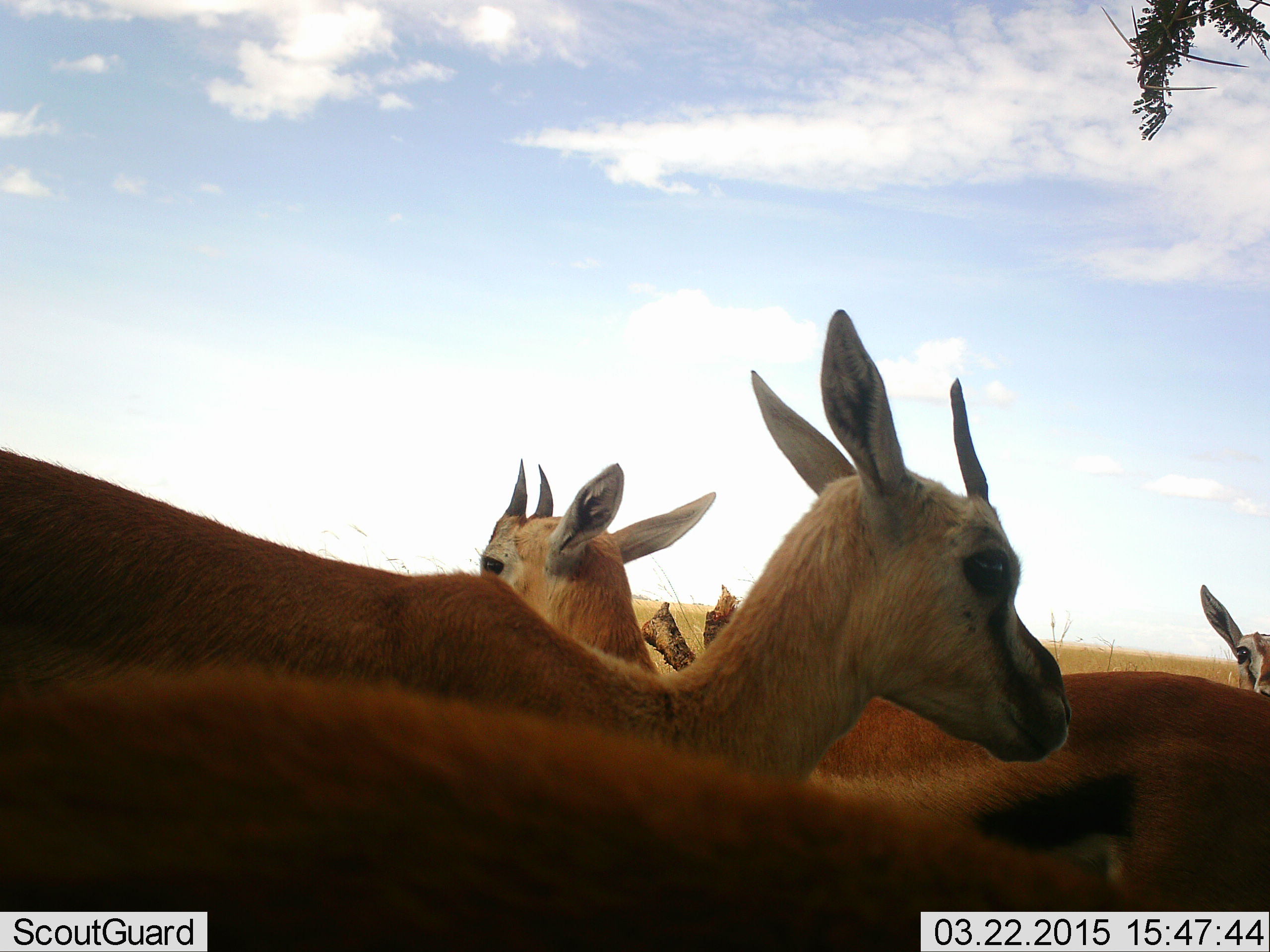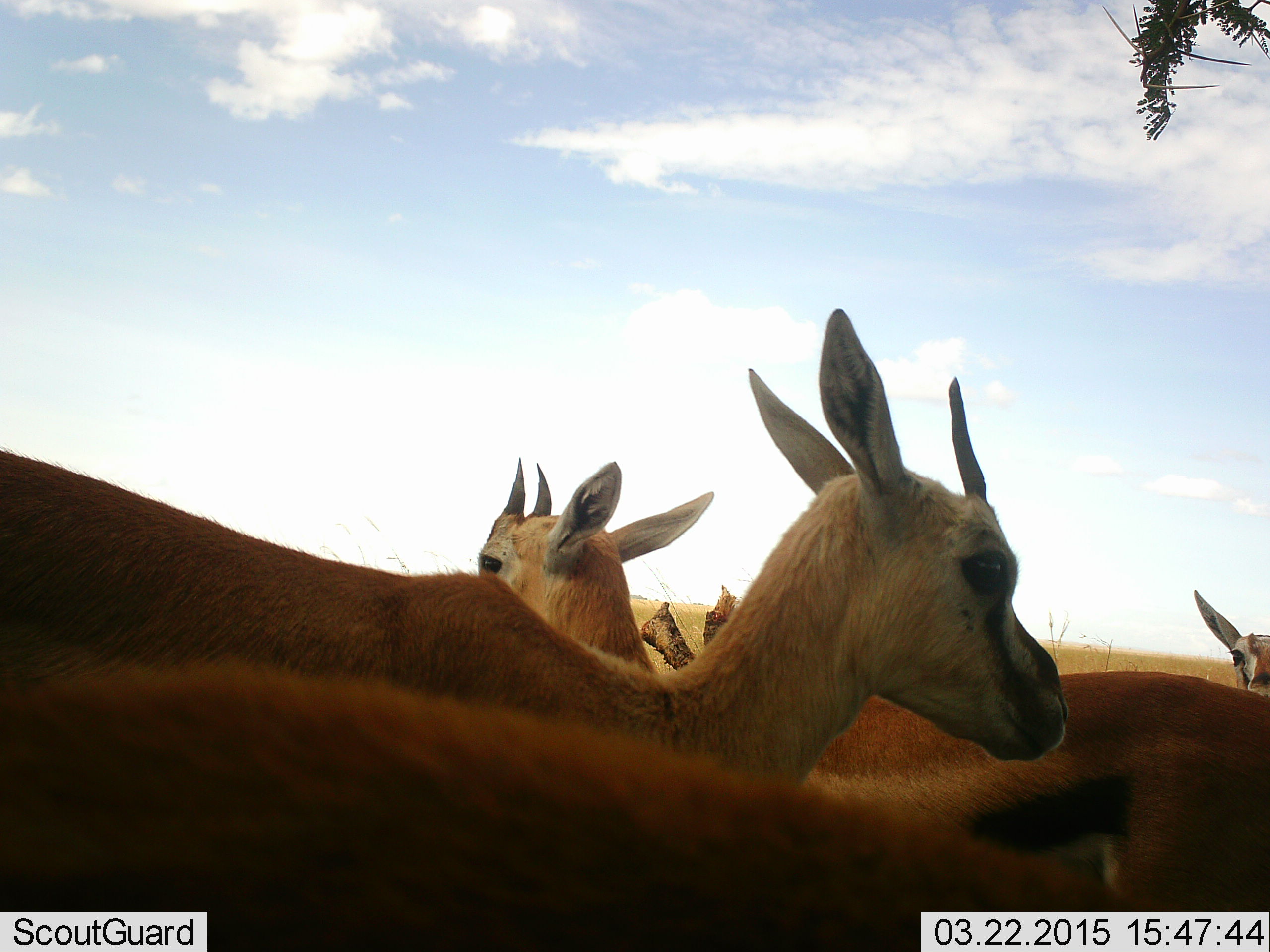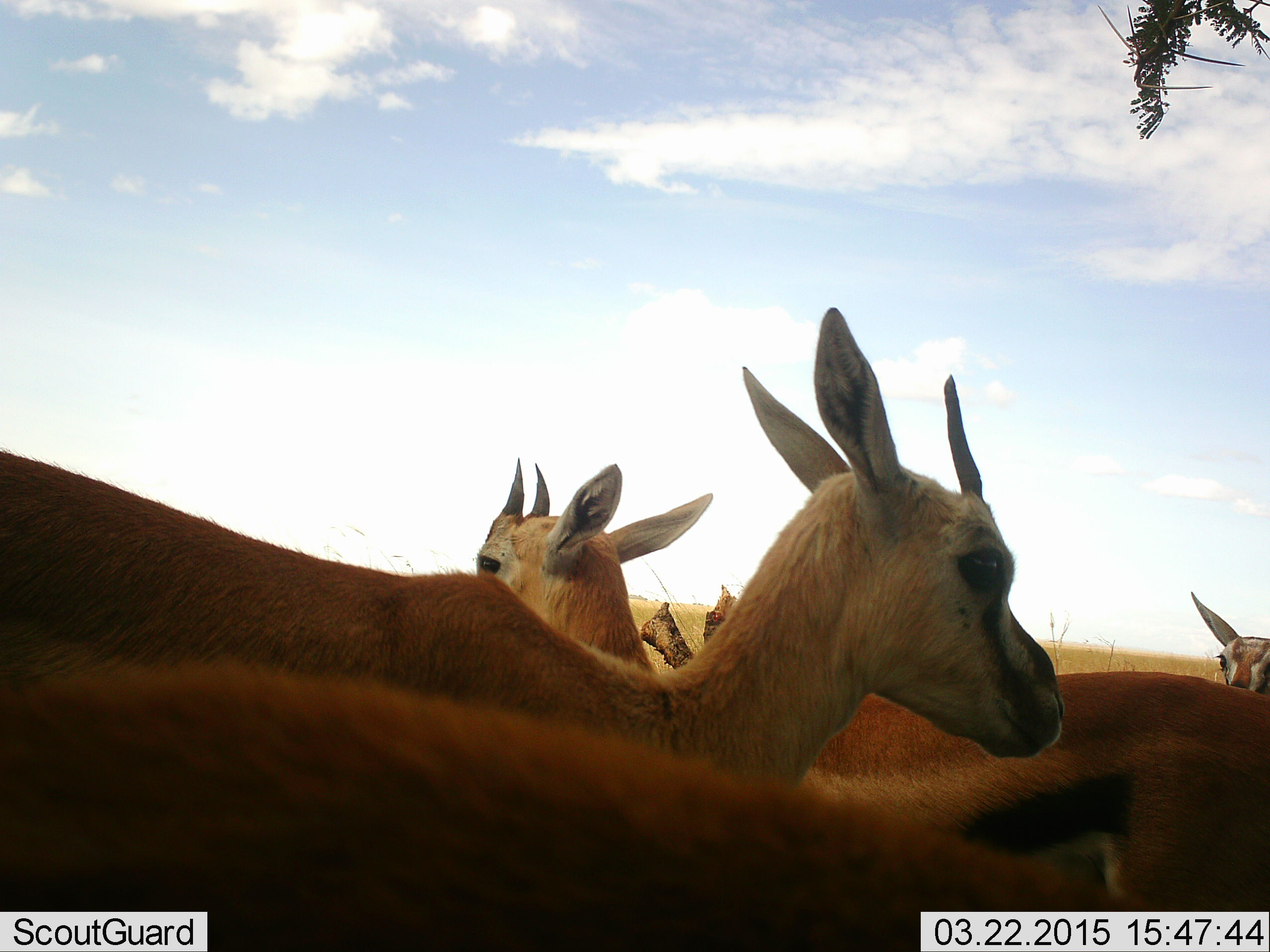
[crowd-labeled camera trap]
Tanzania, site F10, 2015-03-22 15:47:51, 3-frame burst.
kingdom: Animalia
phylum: Chordata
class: Mammalia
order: Artiodactyla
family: Bovidae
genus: Eudorcas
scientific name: Eudorcas thomsonii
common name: thomson's gazelle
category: gazellethomsons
Gazellethomsons (thomson's gazelle) (Eudorcas thomsonii), count 5. Behavior (volunteer vote fractions): standing 90%, resting 10%, moving 10%, interacting 10%. Young present (vote fraction): 0%. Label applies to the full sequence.